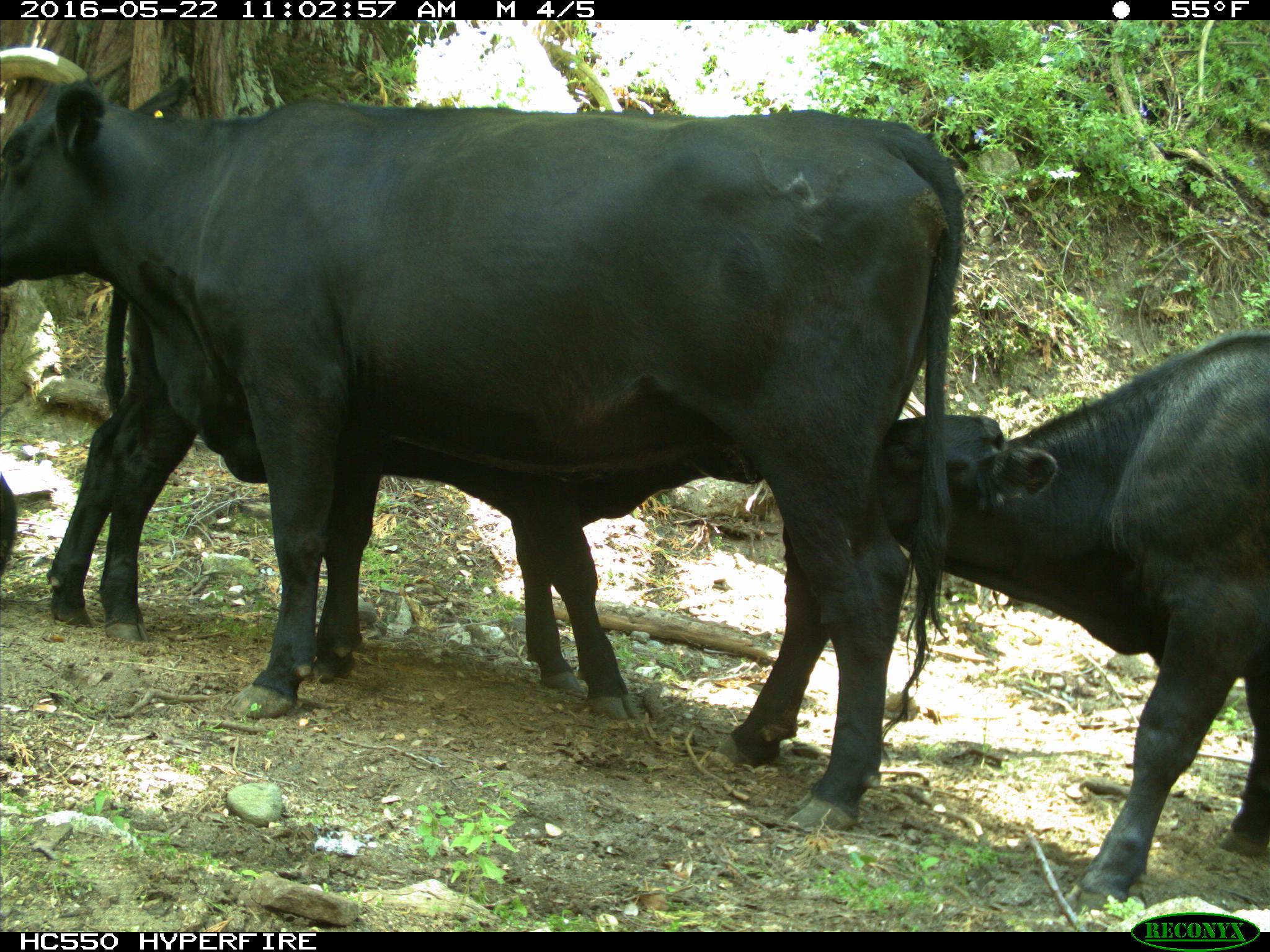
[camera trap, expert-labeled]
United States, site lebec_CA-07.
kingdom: Animalia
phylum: Chordata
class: Mammalia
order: Artiodactyla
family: Bovidae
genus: Bos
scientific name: Bos taurus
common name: domestic cow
Bos taurus (domestic cow).